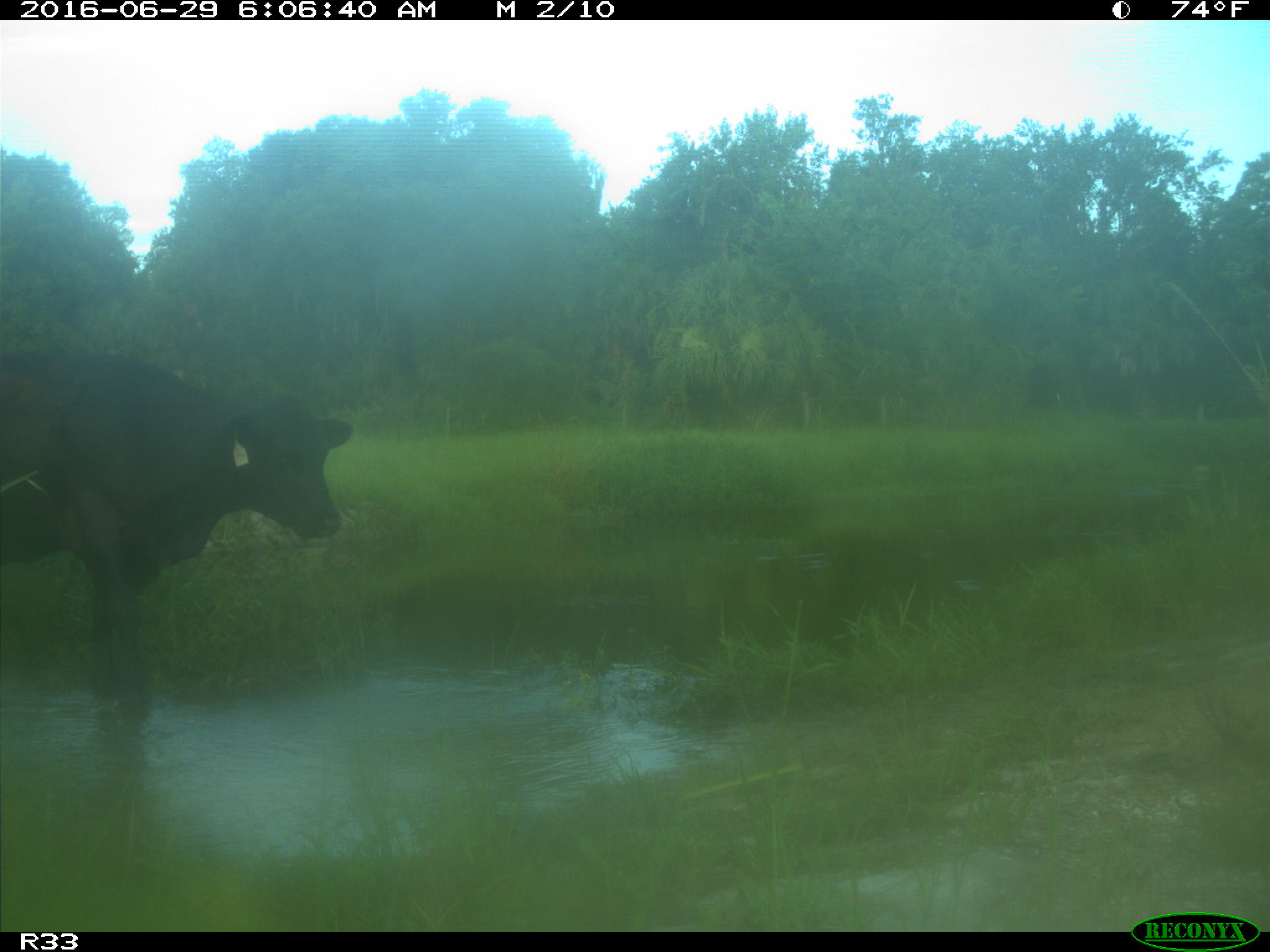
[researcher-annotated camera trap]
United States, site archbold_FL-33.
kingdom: Animalia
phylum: Chordata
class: Mammalia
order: Artiodactyla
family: Bovidae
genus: Bos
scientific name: Bos taurus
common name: domestic cow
Bos taurus (domestic cow).